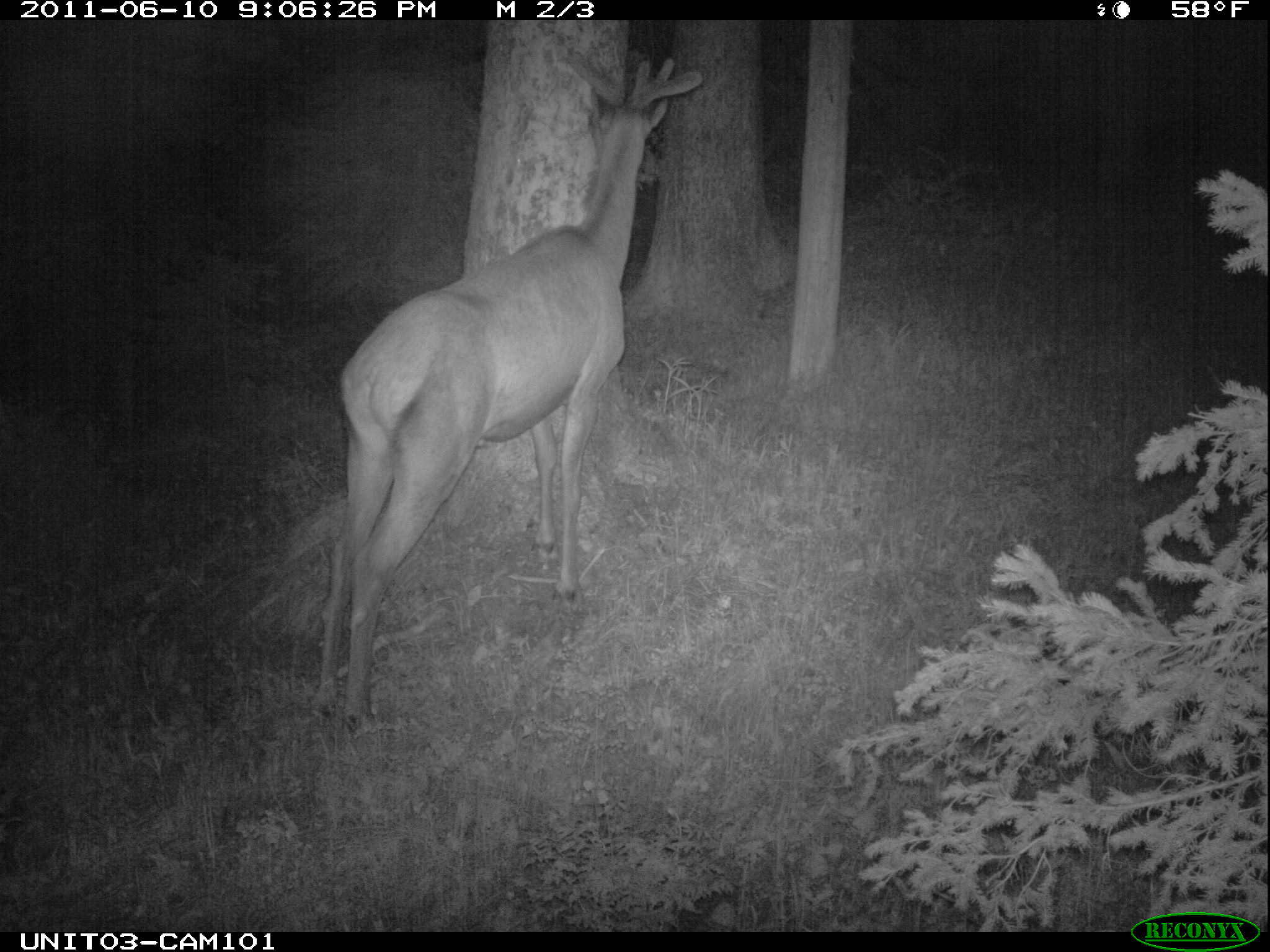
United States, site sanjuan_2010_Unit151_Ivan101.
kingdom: Animalia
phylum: Chordata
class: Mammalia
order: Artiodactyla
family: Cervidae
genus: Cervus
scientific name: Cervus elaphus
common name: red deer